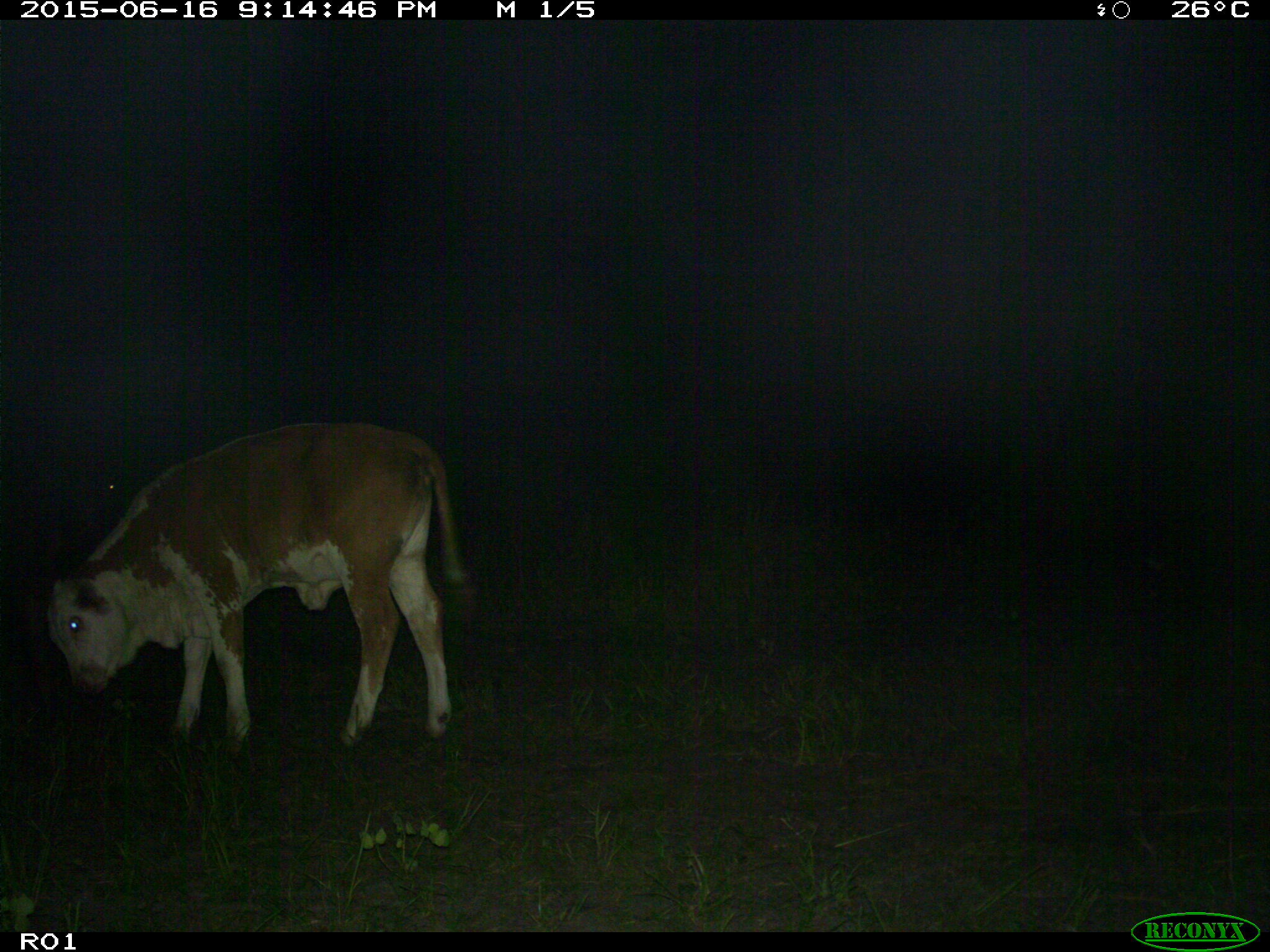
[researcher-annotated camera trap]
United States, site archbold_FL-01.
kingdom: Animalia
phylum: Chordata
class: Mammalia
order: Artiodactyla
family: Bovidae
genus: Bos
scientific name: Bos taurus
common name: domestic cow